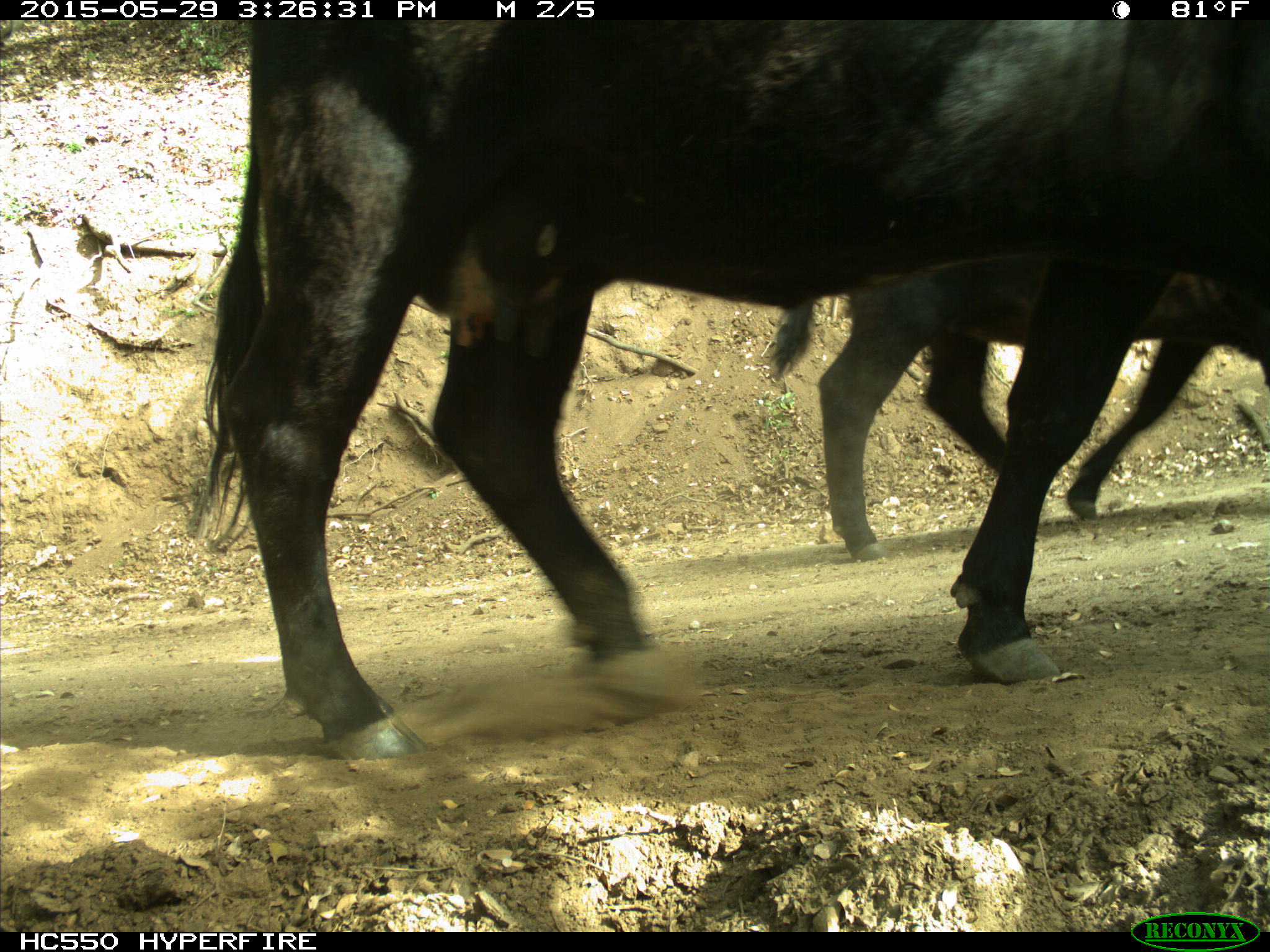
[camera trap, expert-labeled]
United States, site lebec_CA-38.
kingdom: Animalia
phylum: Chordata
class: Mammalia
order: Artiodactyla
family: Bovidae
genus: Bos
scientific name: Bos taurus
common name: domestic cow